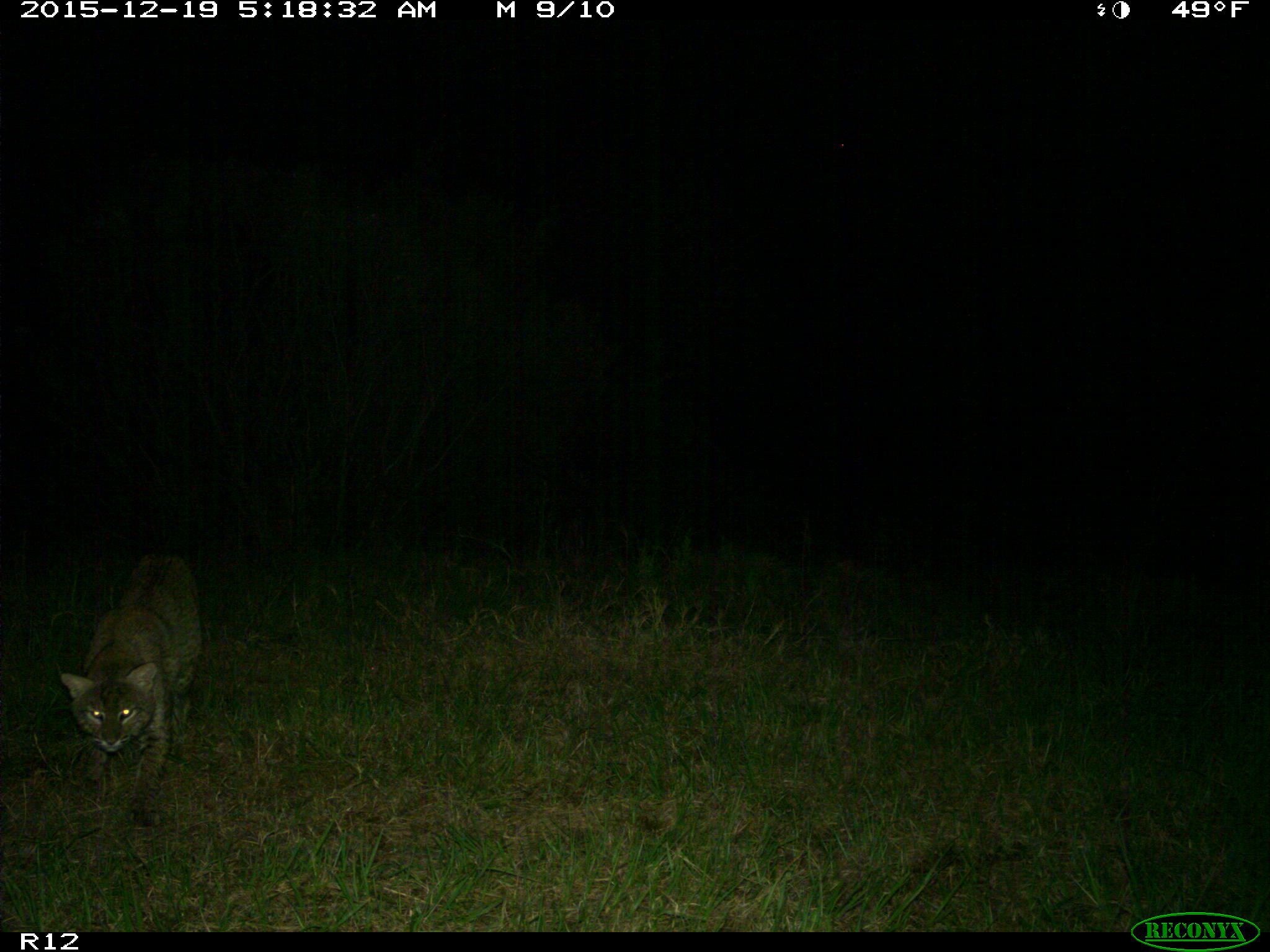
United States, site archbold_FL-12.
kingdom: Animalia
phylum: Chordata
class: Mammalia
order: Carnivora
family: Felidae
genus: Lynx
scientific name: Lynx rufus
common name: bobcat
Lynx rufus (bobcat).